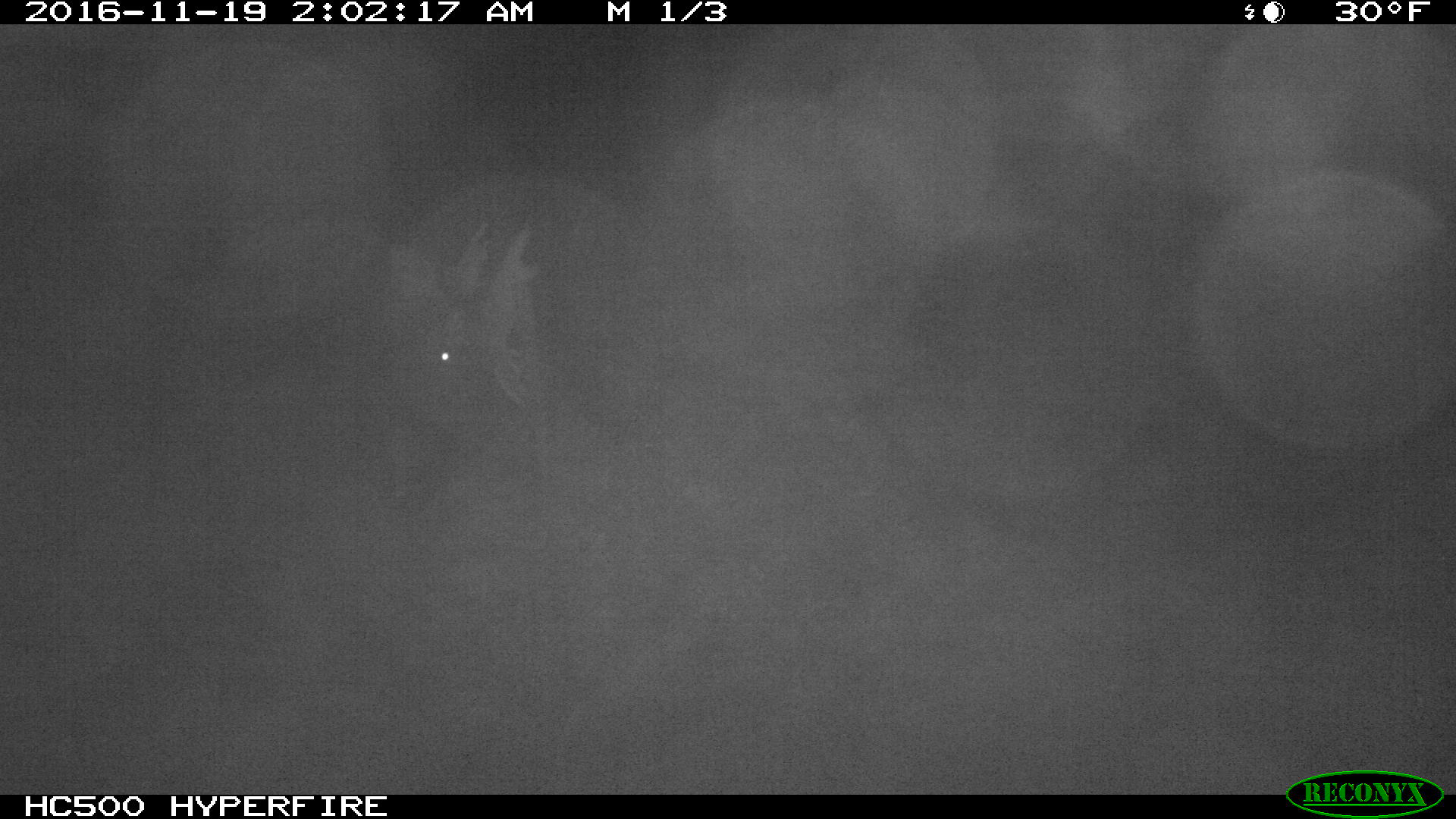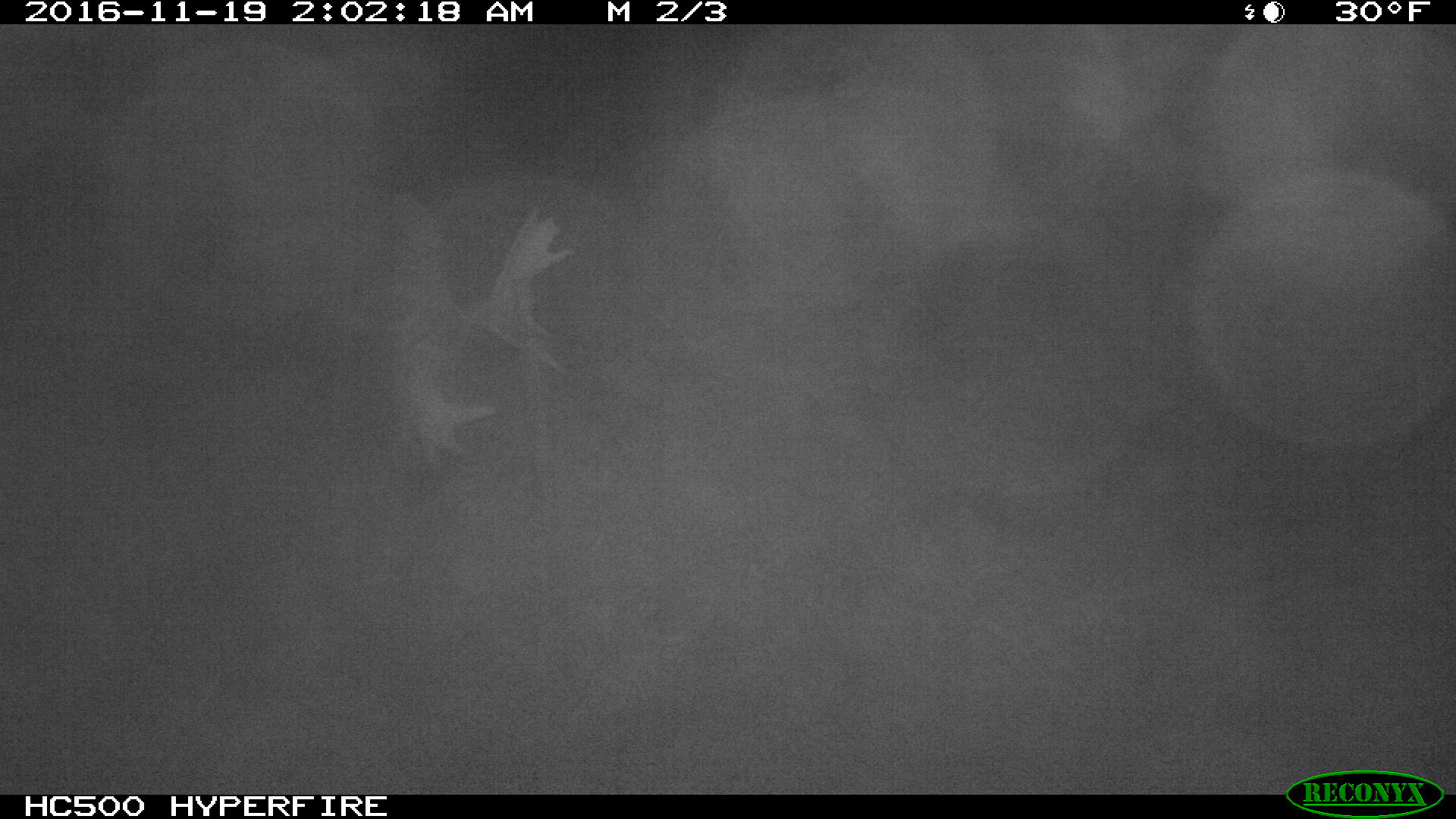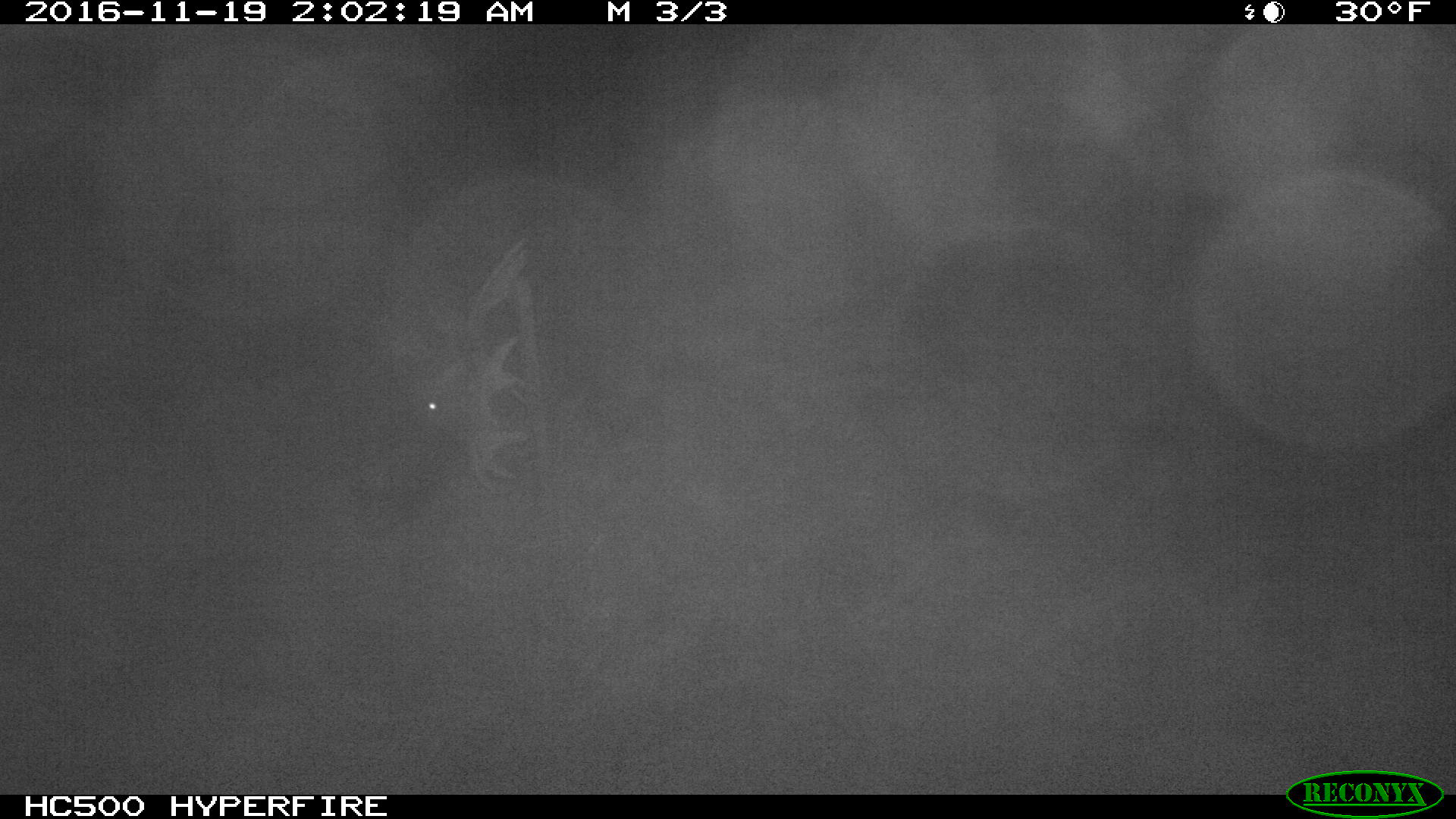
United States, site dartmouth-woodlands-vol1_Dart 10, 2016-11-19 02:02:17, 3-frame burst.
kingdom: Animalia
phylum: Chordata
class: Mammalia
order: Artiodactyla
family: Cervidae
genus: Alces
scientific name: Alces alces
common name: moose